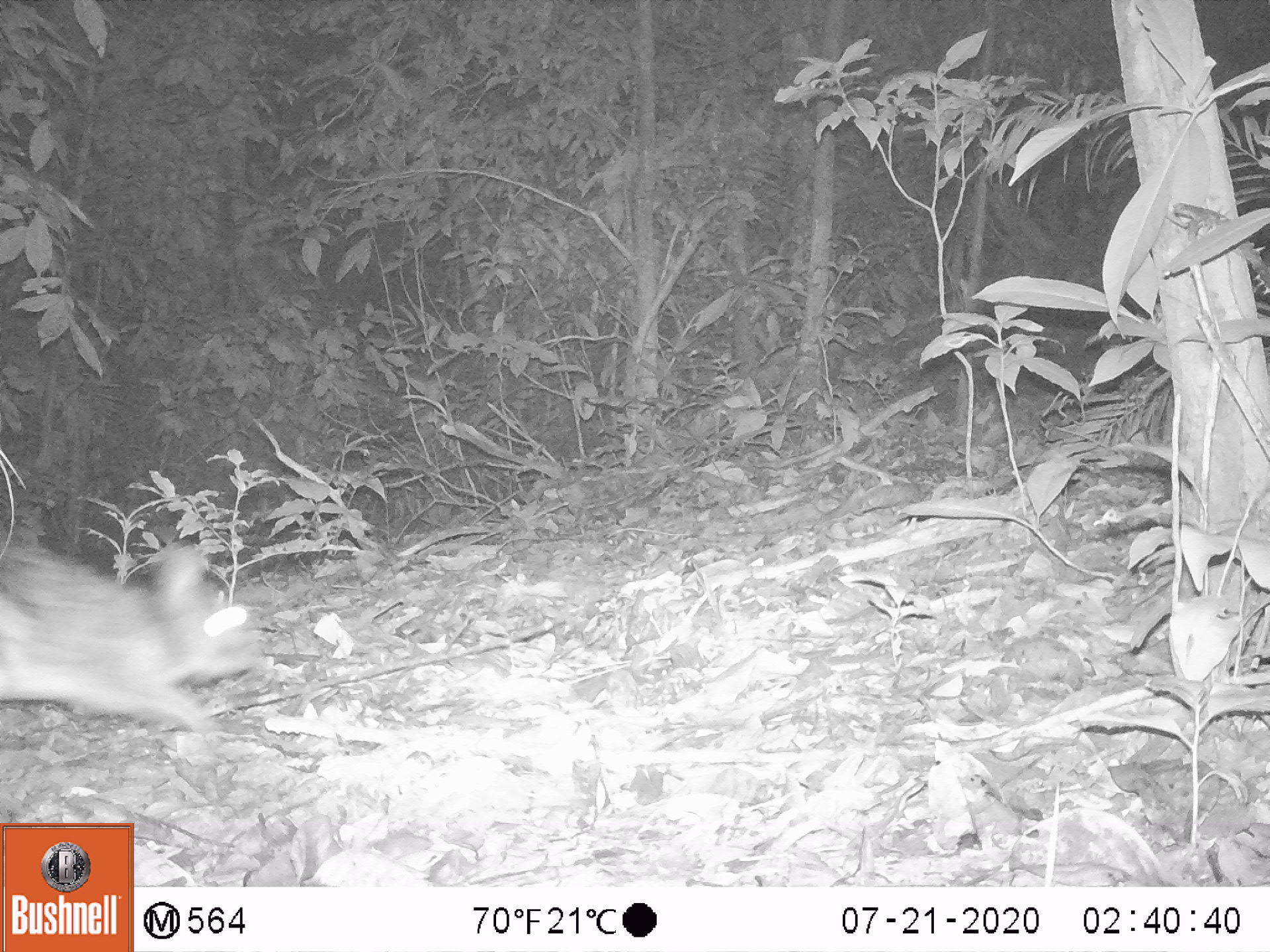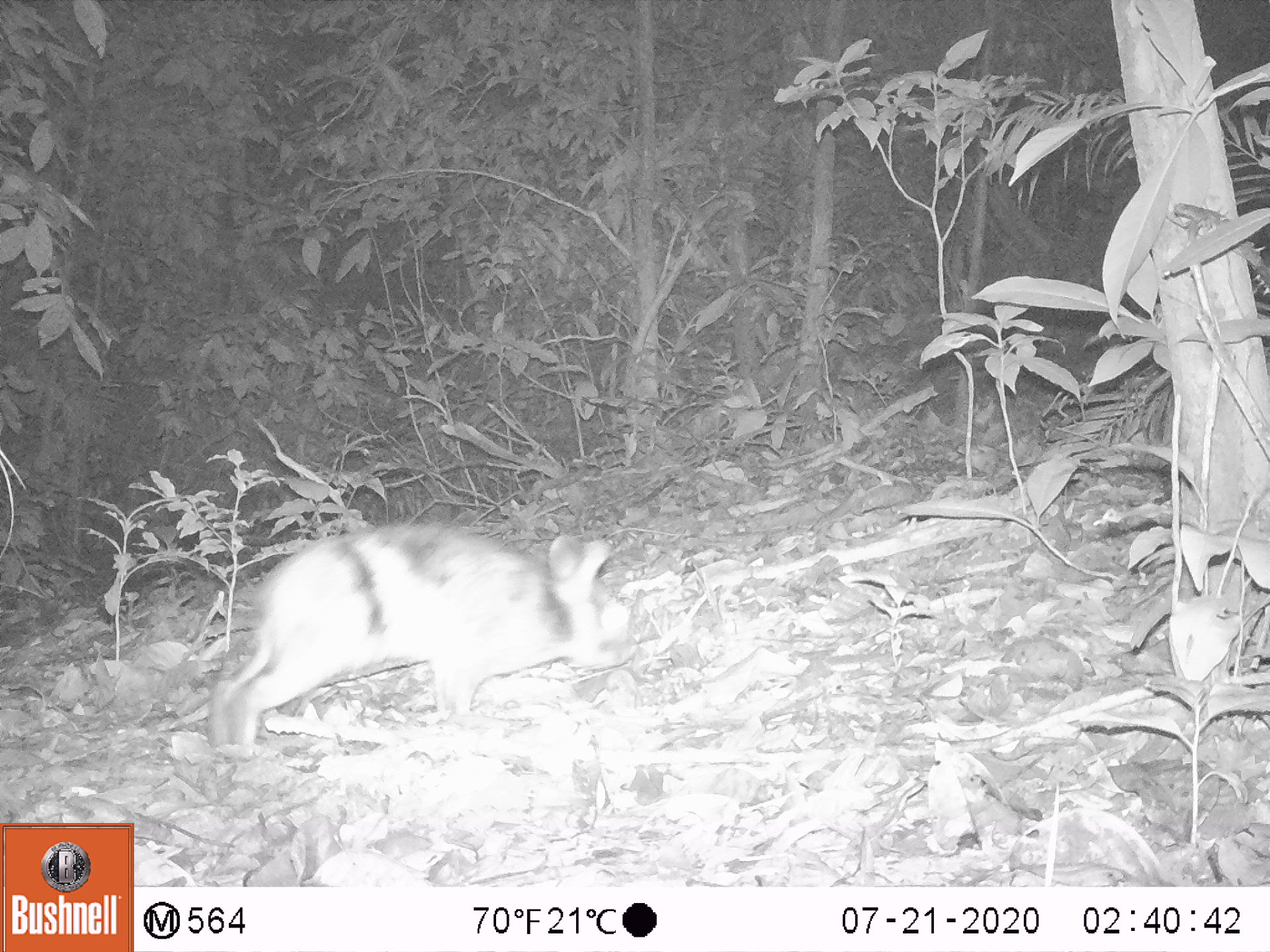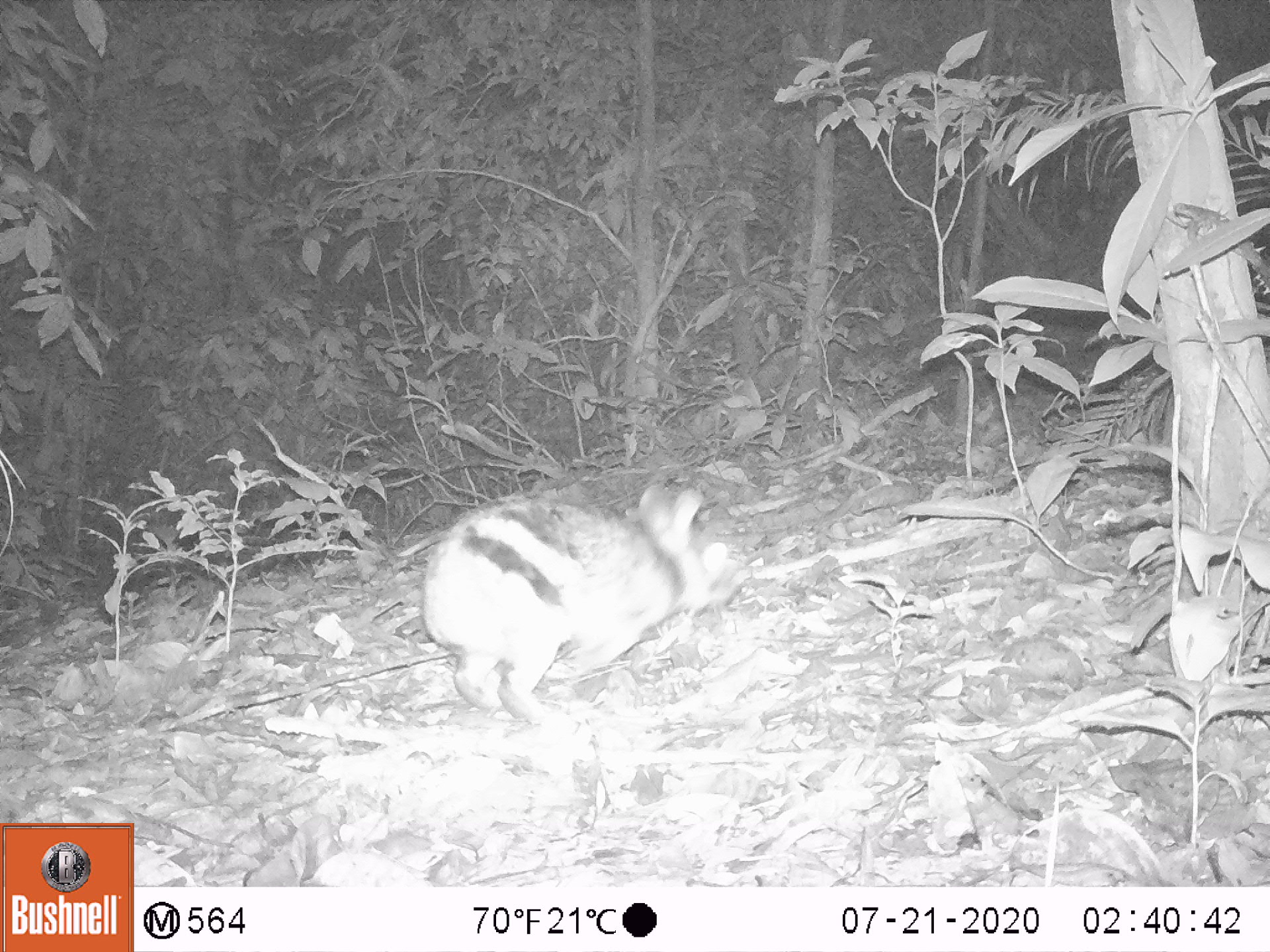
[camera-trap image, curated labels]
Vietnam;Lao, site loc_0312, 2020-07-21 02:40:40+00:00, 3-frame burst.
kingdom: Animalia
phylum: Chordata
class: Mammalia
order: Lagomorpha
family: Leporidae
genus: Nesolagus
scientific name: Nesolagus timminsi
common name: annamite striped rabbit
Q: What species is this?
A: Annamite striped rabbit (Nesolagus timminsi).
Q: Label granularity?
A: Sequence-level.